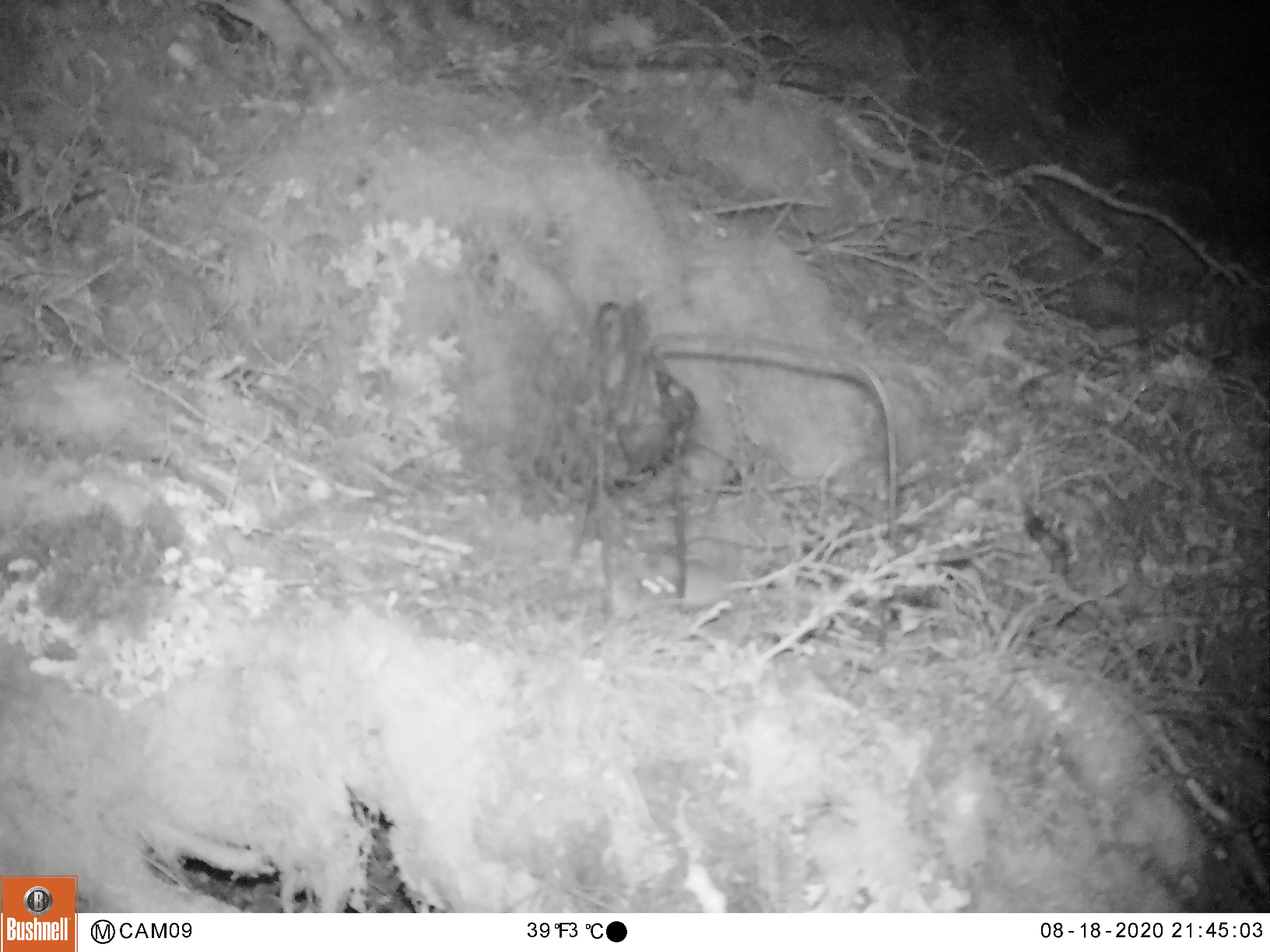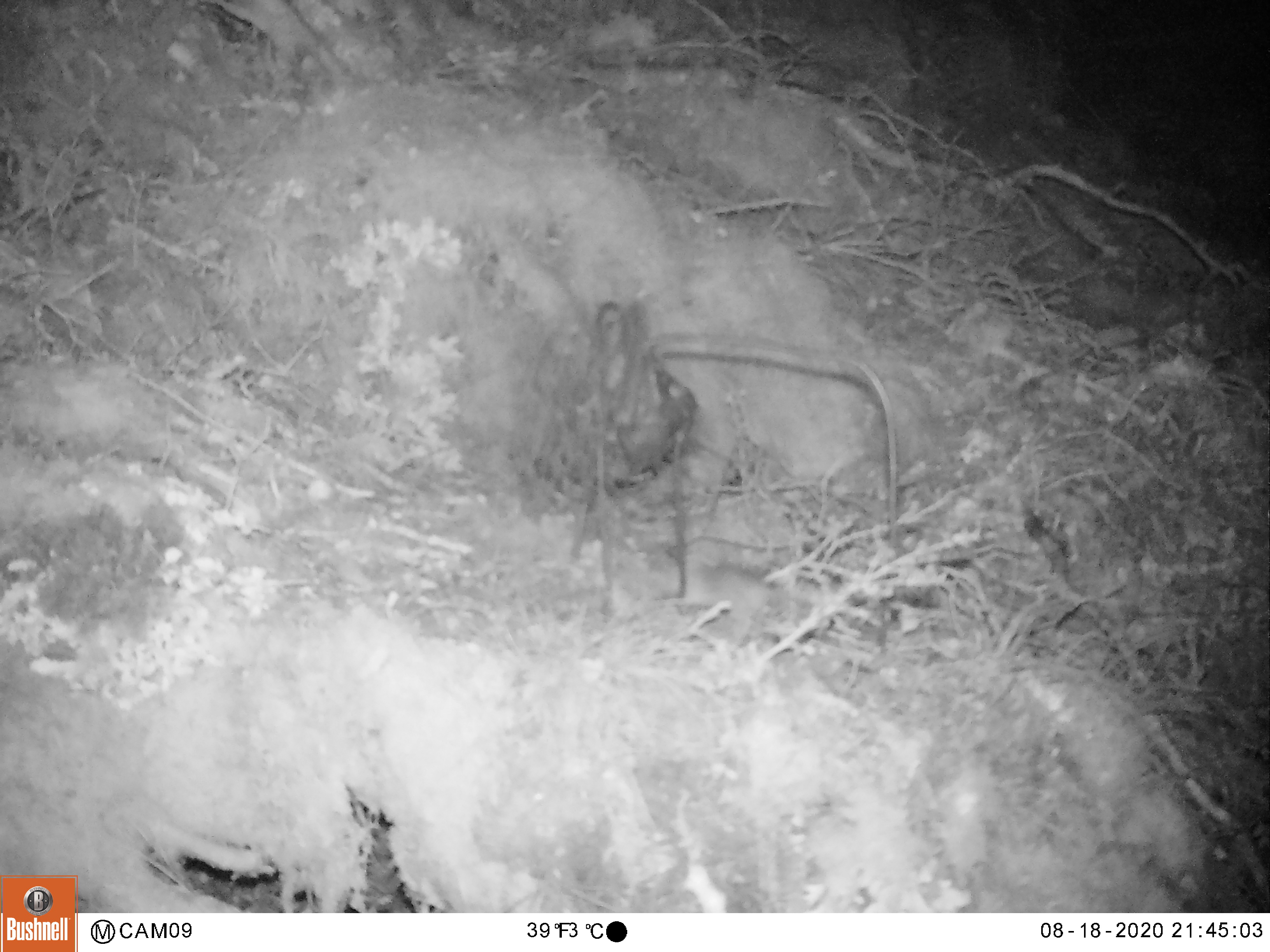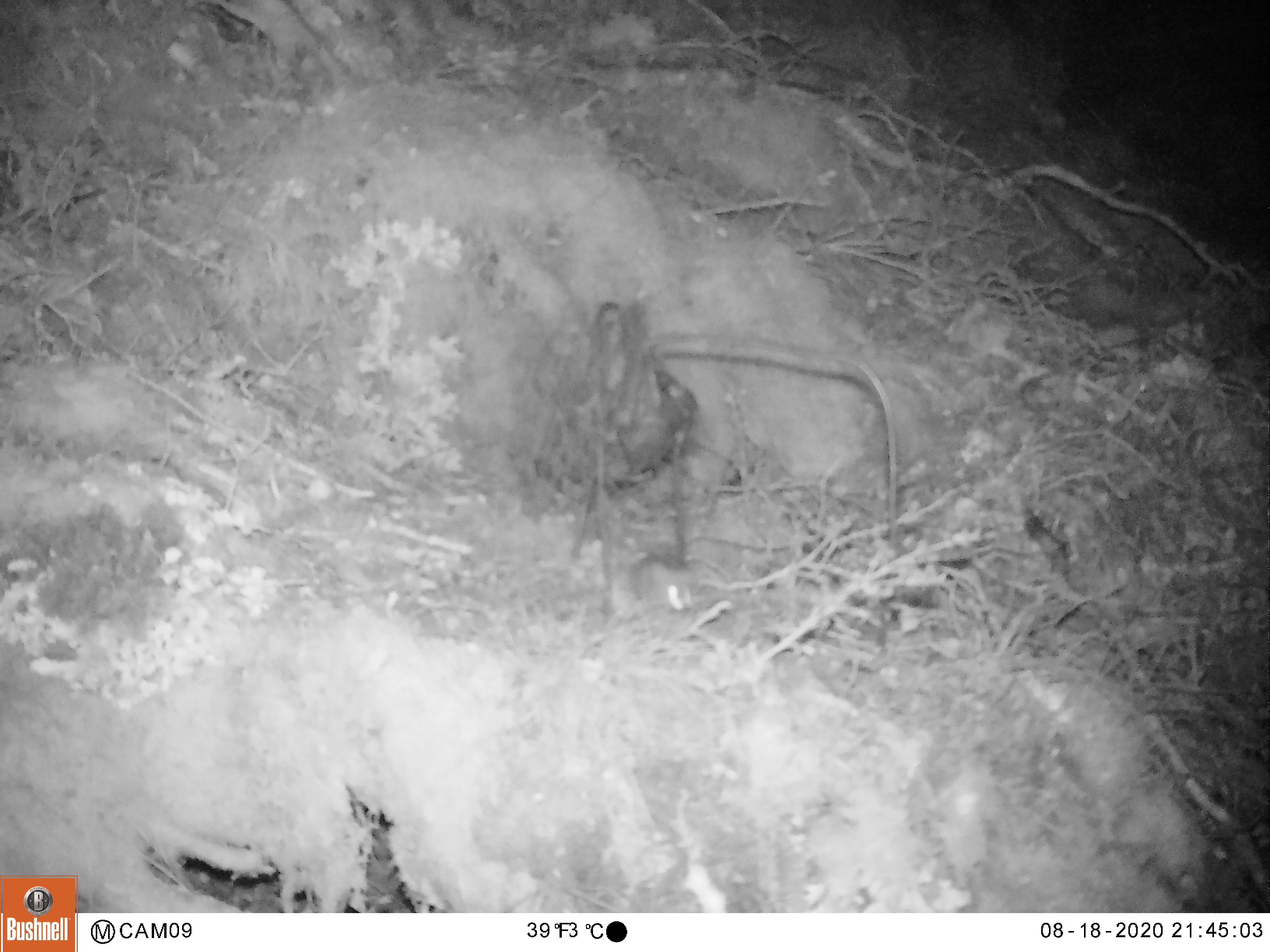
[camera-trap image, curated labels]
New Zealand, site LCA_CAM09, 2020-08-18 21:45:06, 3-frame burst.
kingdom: Animalia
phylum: Chordata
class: Mammalia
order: Rodentia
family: Muridae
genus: Mus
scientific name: Mus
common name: mouse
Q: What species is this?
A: Mouse (Mus).